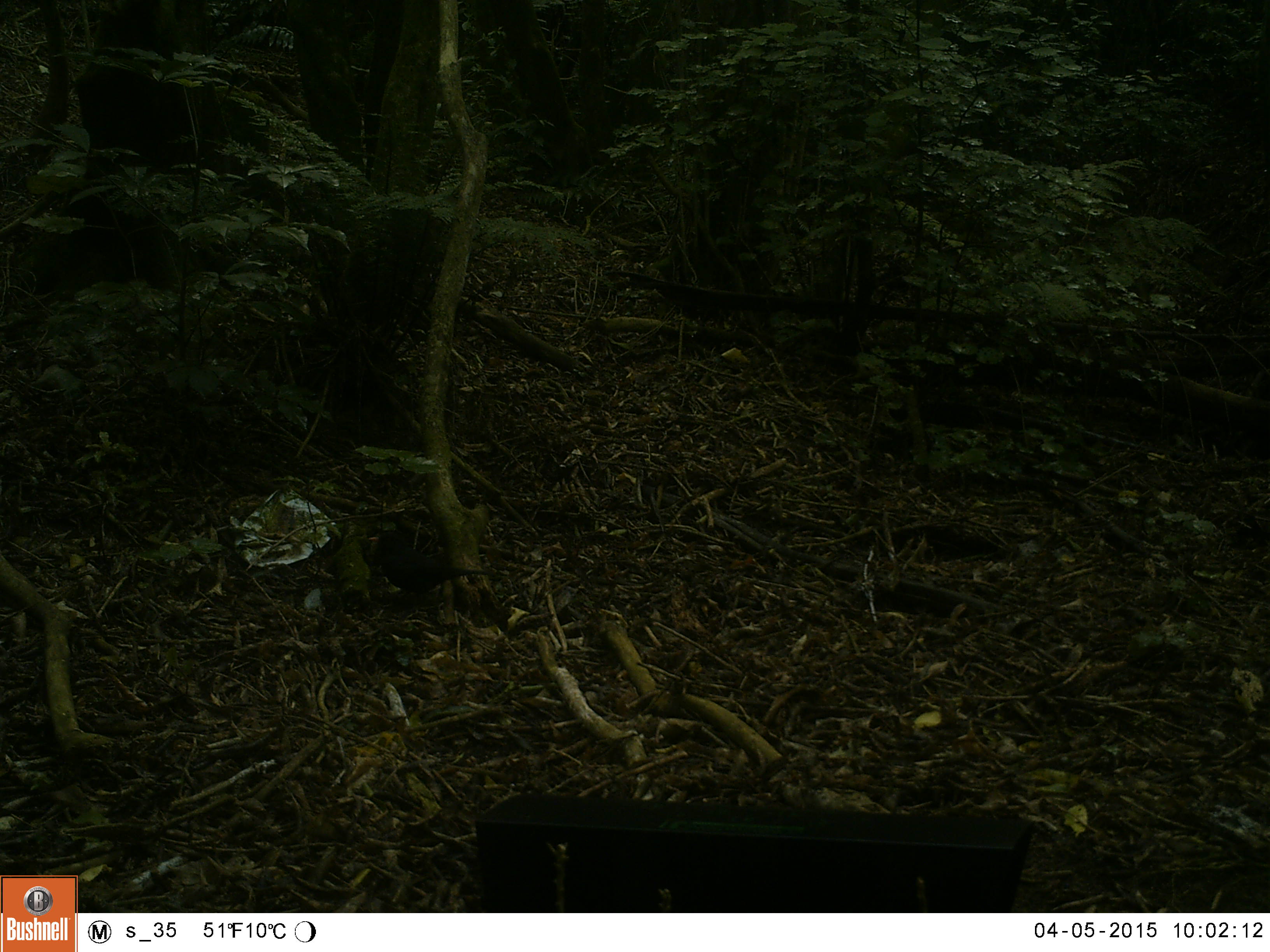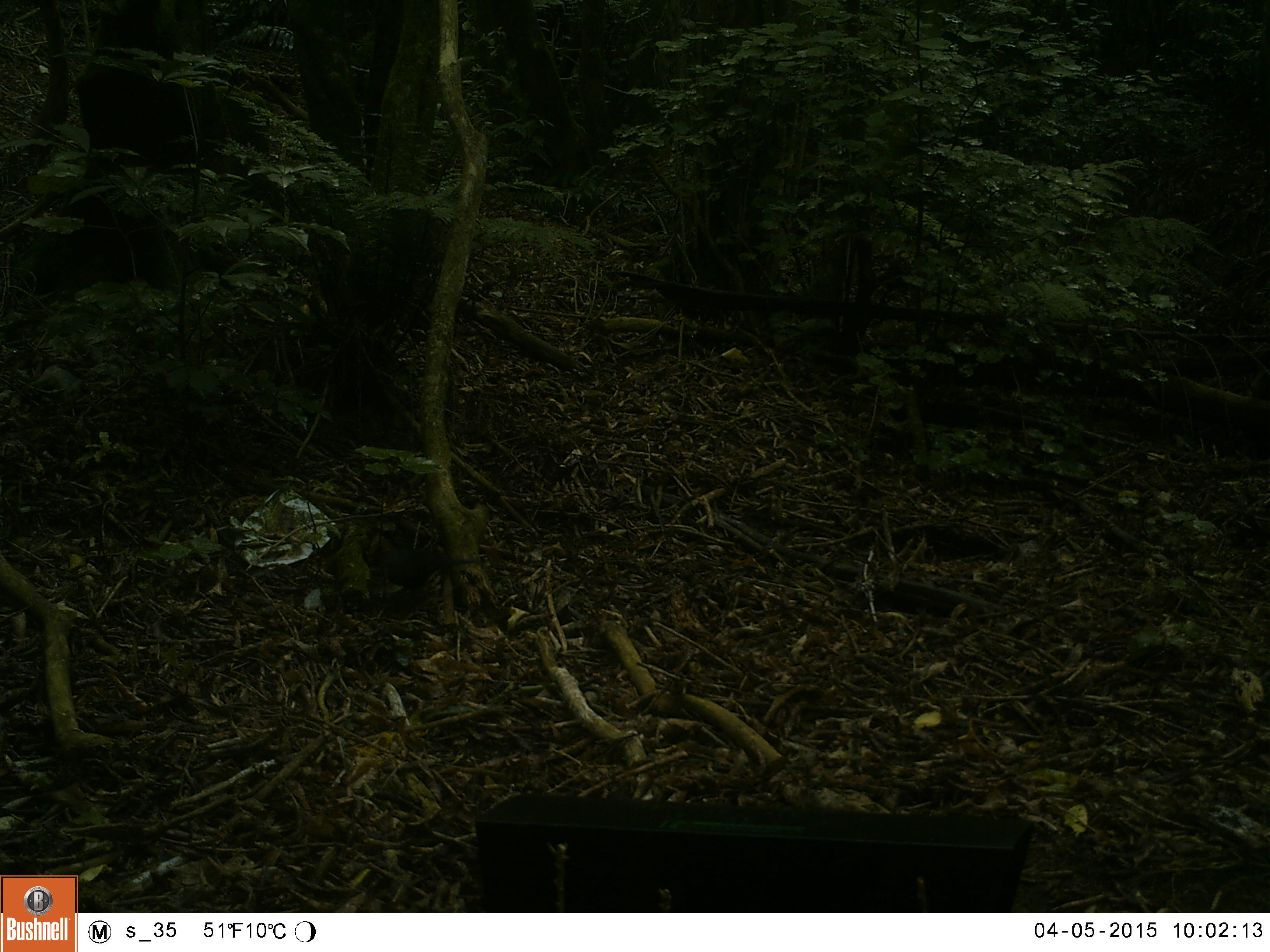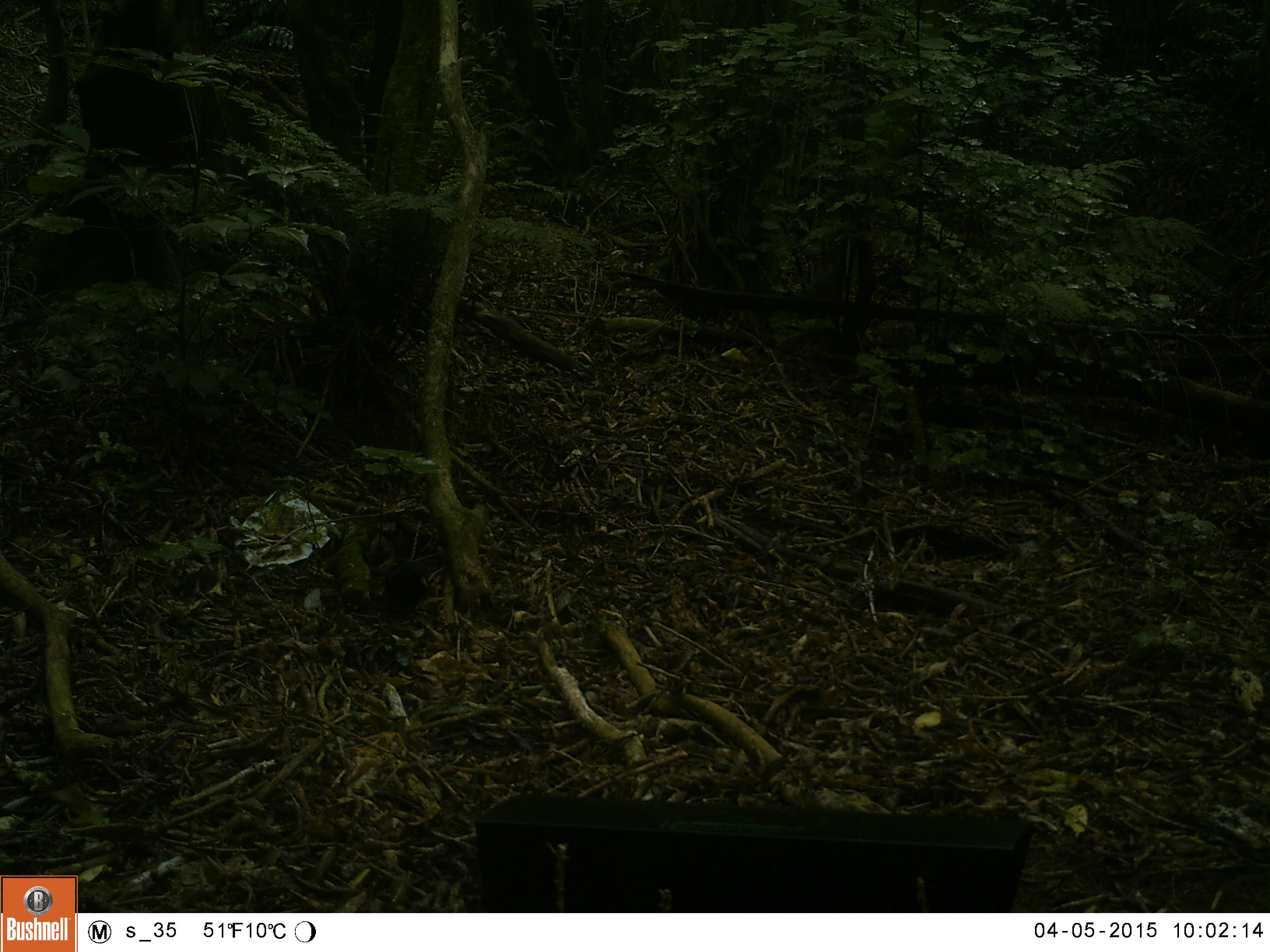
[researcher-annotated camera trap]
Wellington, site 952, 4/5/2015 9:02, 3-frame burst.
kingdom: Animalia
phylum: Chordata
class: Aves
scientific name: Aves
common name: bird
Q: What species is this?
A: Bird (Aves).